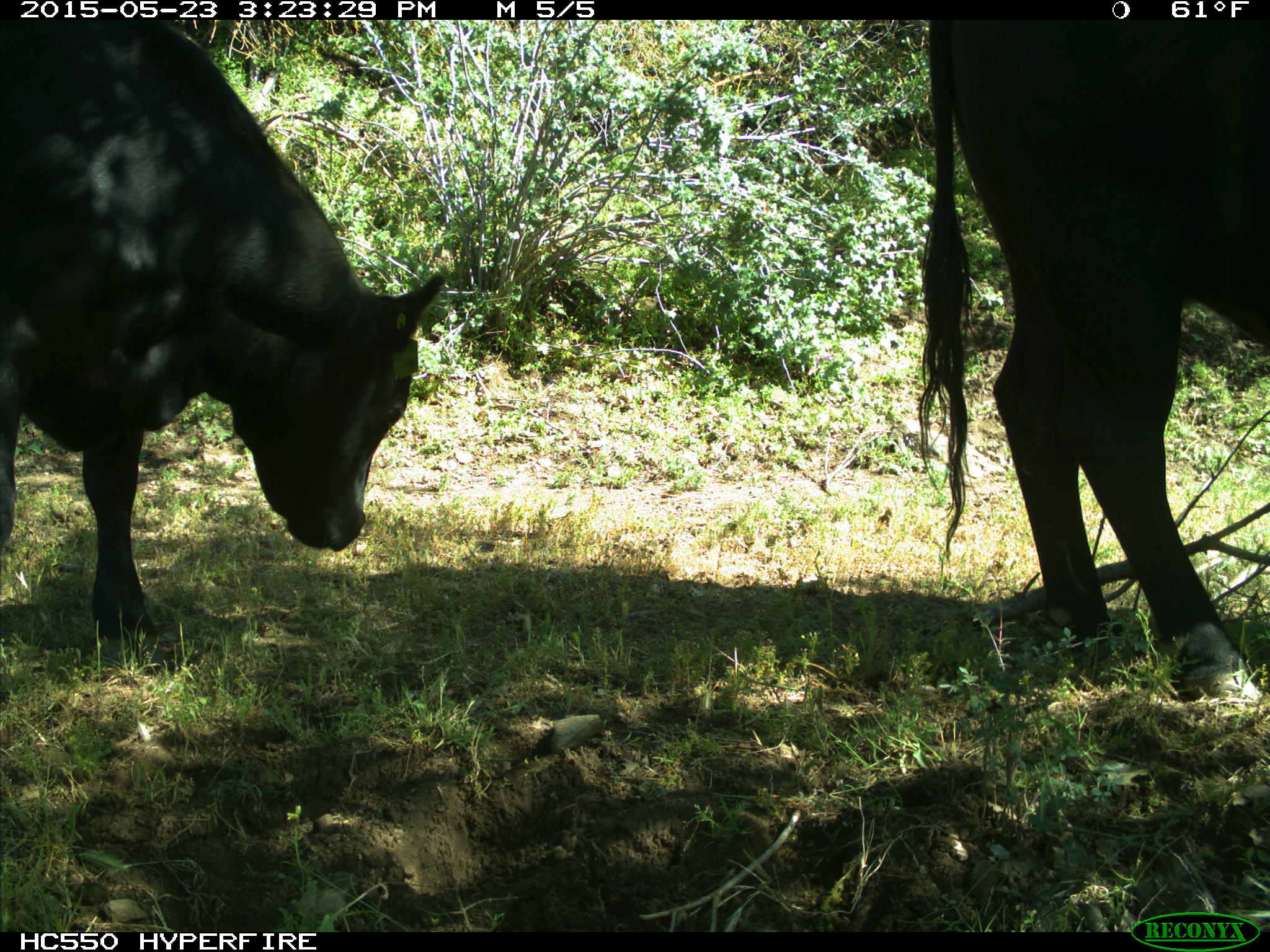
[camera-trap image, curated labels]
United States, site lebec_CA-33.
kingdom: Animalia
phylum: Chordata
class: Mammalia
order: Artiodactyla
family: Bovidae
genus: Bos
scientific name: Bos taurus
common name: domestic cow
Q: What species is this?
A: Bos taurus (domestic cow).